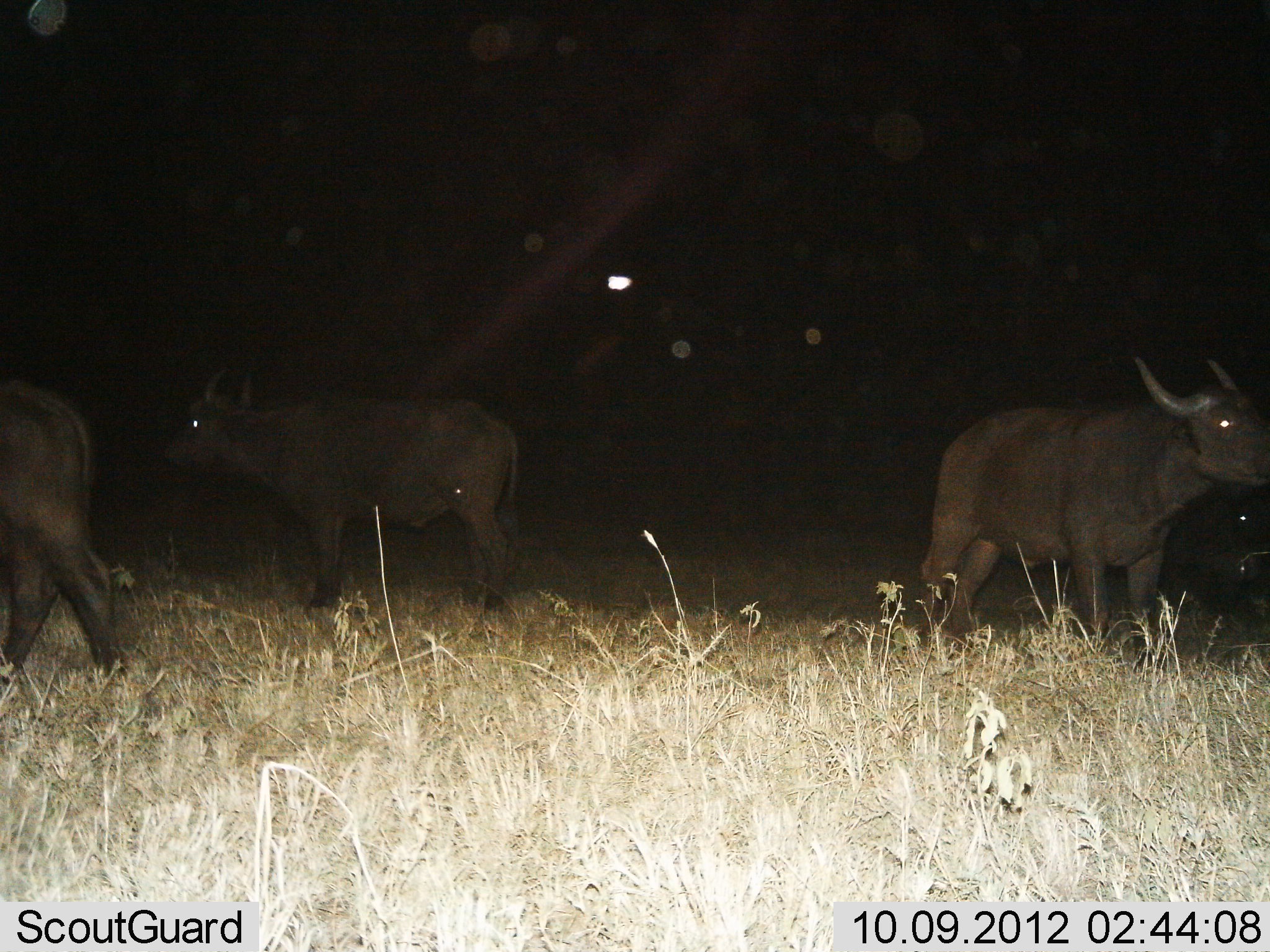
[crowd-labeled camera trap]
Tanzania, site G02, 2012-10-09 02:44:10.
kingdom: Animalia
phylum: Chordata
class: Mammalia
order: Artiodactyla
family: Bovidae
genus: Syncerus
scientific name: Syncerus caffer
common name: cape buffalo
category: buffalo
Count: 3.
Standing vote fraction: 100%.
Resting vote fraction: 0%.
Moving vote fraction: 10%.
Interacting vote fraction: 0%.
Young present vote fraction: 0%.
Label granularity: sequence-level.